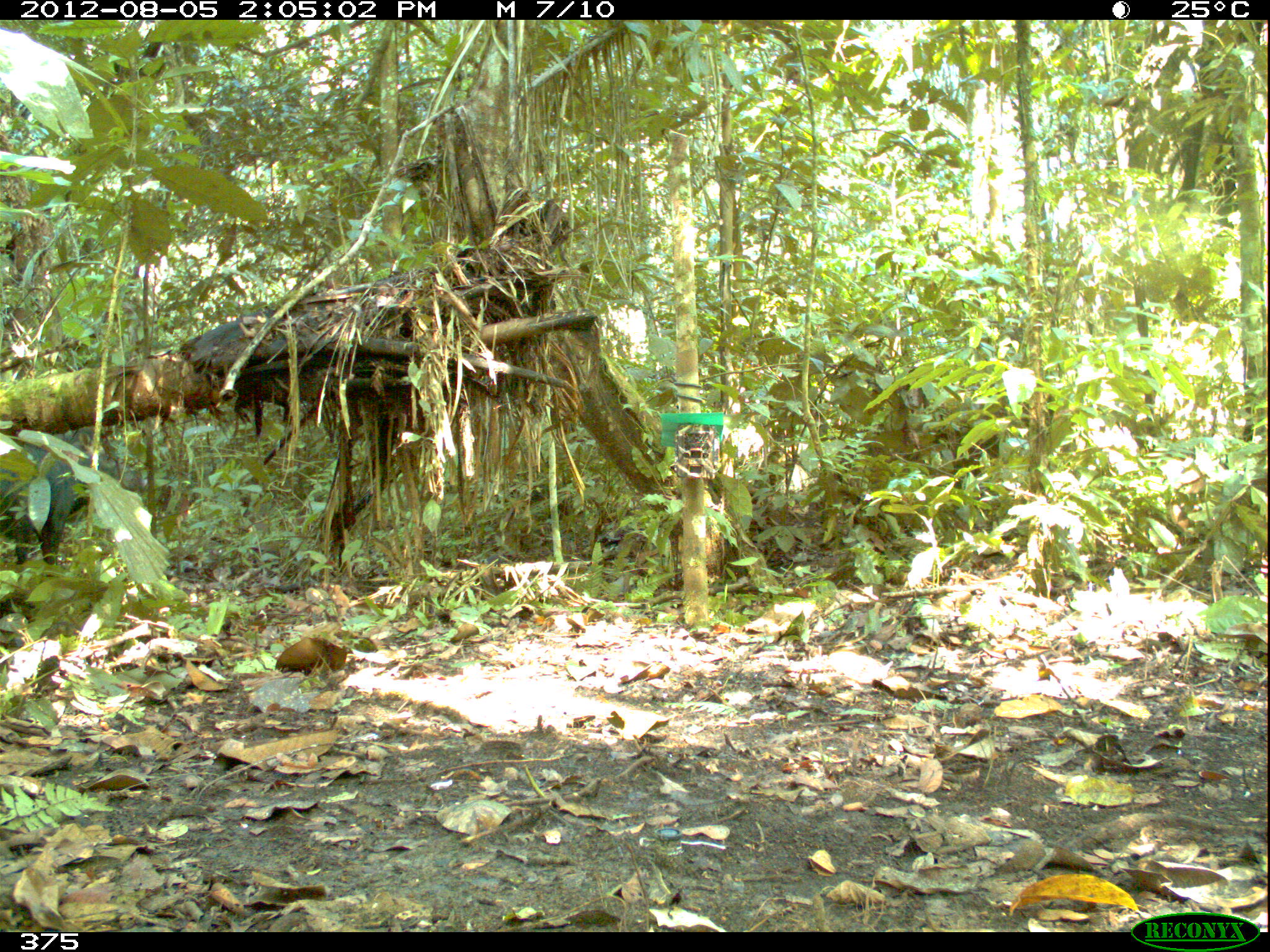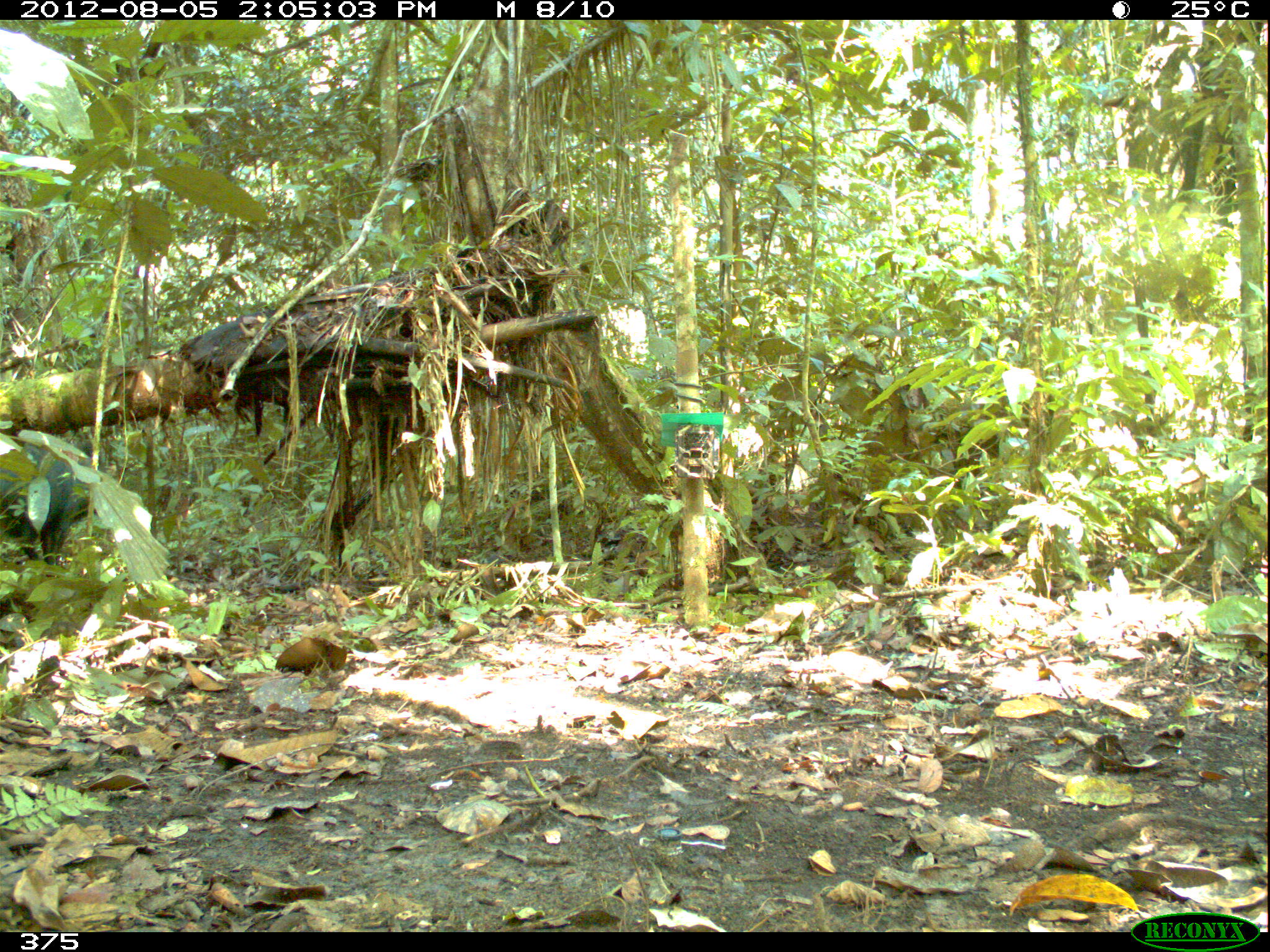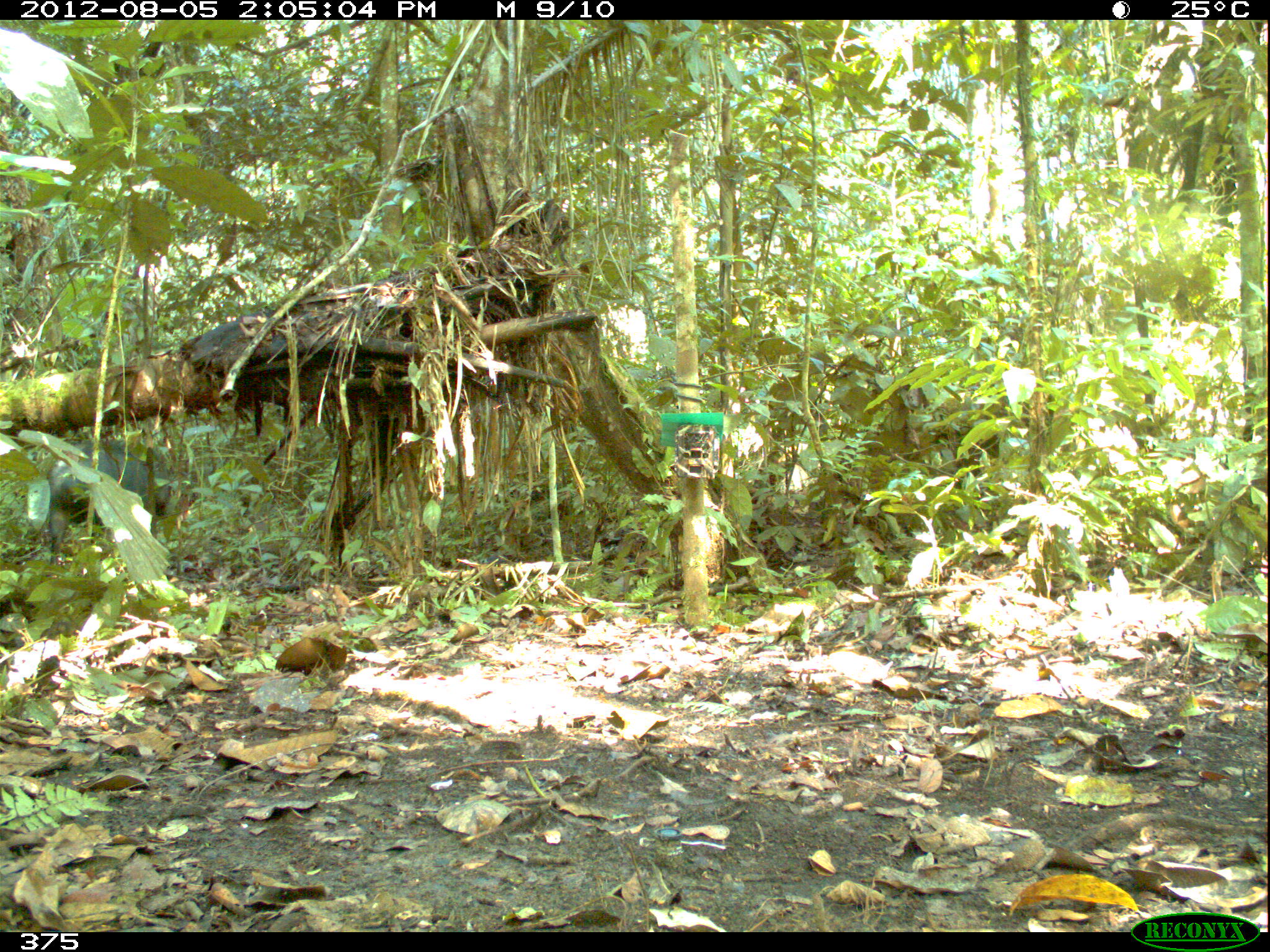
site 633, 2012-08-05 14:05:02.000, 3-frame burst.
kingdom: Animalia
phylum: Chordata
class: Mammalia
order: Artiodactyla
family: Tayassuidae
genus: Tayassu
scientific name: Tayassu pecari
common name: white-lipped peccary